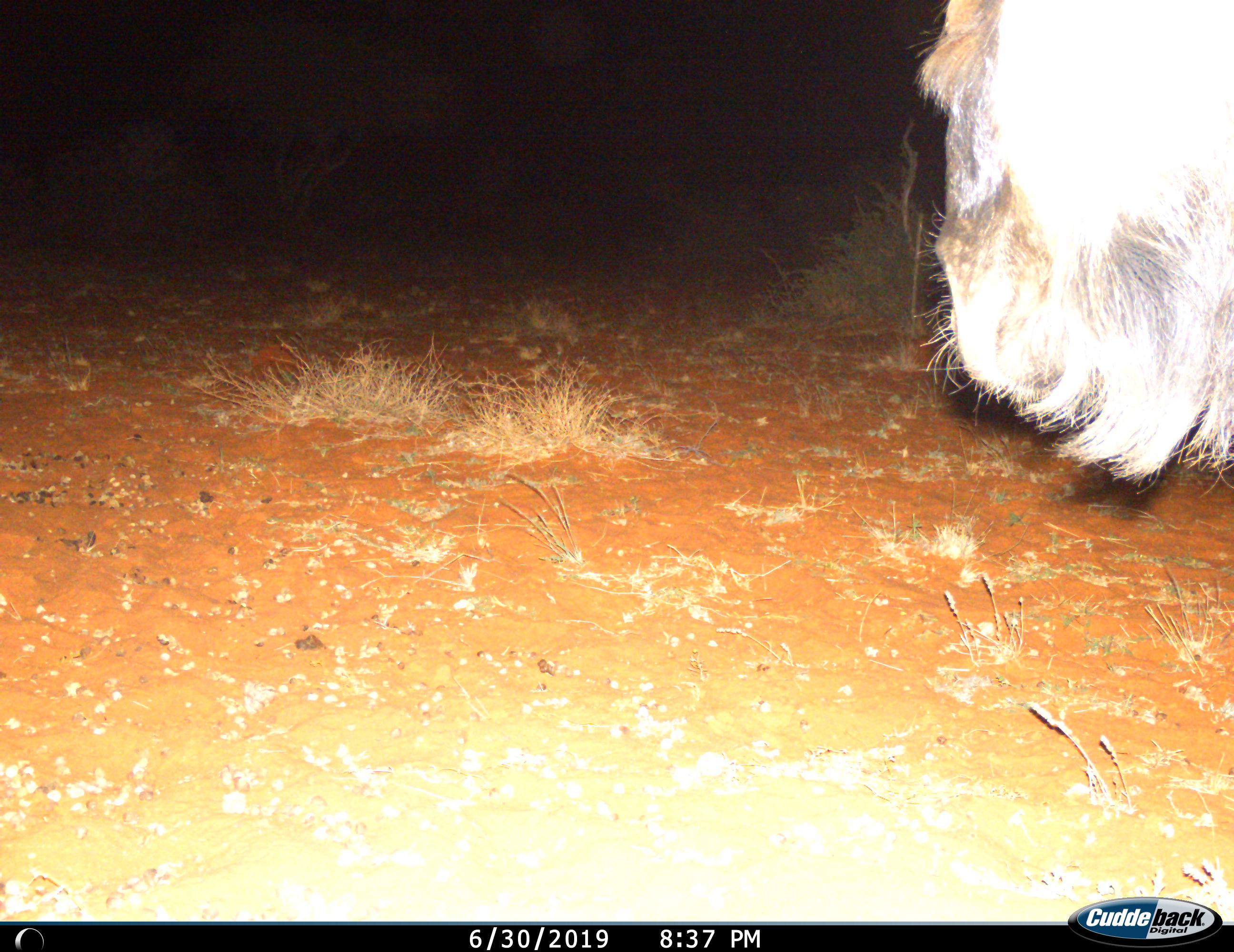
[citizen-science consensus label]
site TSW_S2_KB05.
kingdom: Animalia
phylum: Chordata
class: Mammalia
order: Artiodactyla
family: Bovidae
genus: Connochaetes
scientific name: Connochaetes taurinus taurinus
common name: blue wildebeest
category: wildebeestblue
Wildebeestblue (blue wildebeest) (Connochaetes taurinus taurinus), count 1. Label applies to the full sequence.